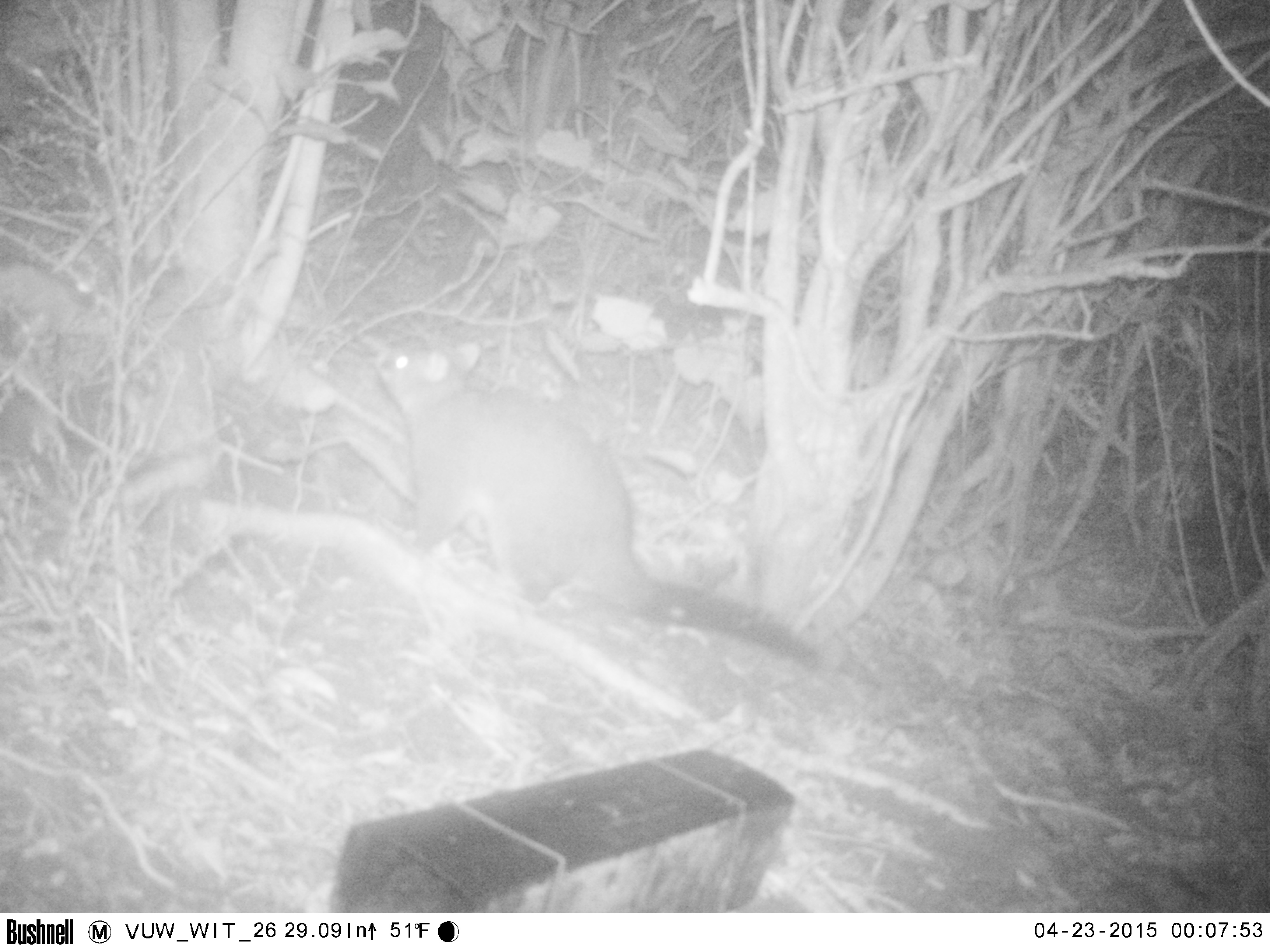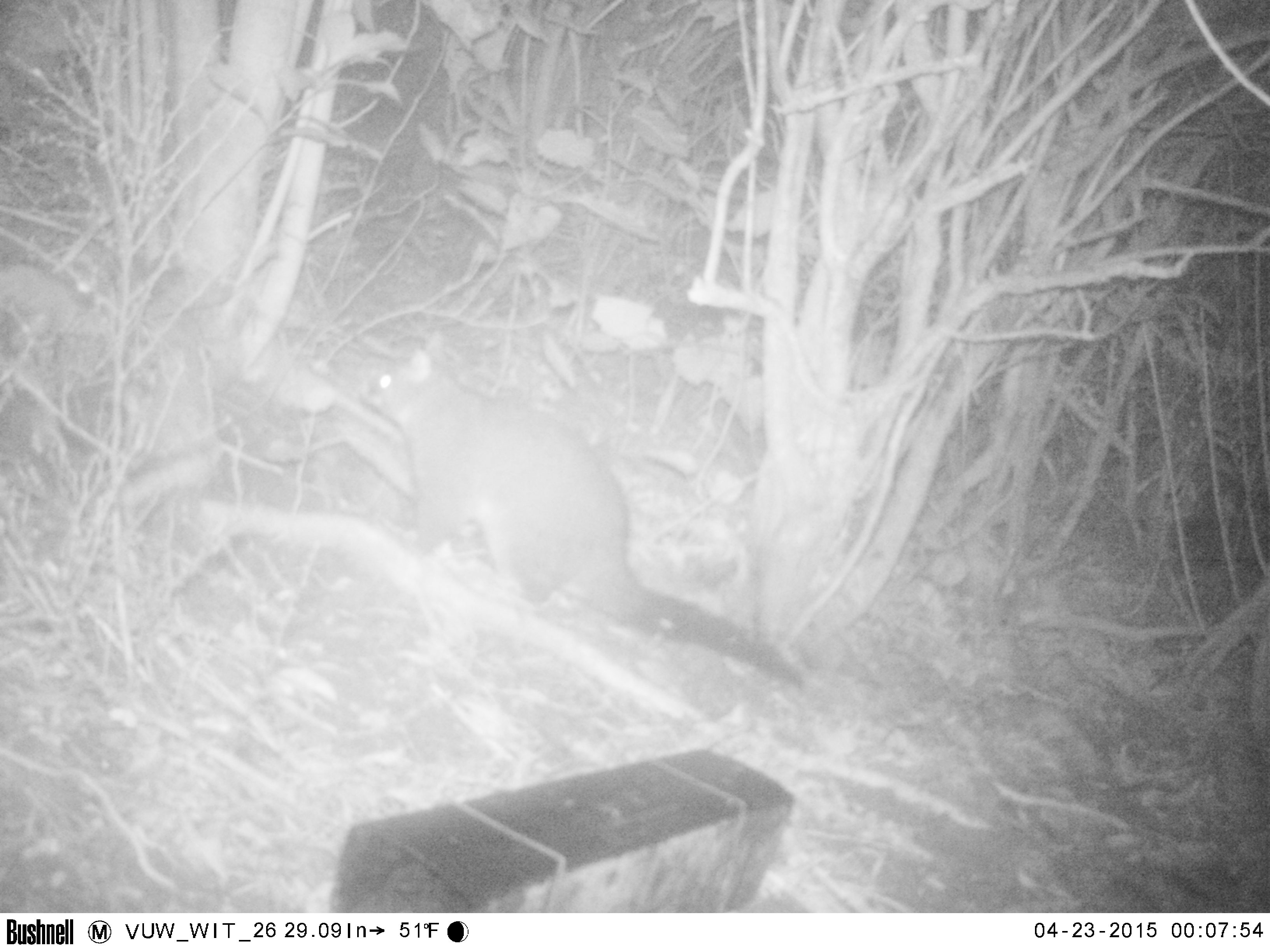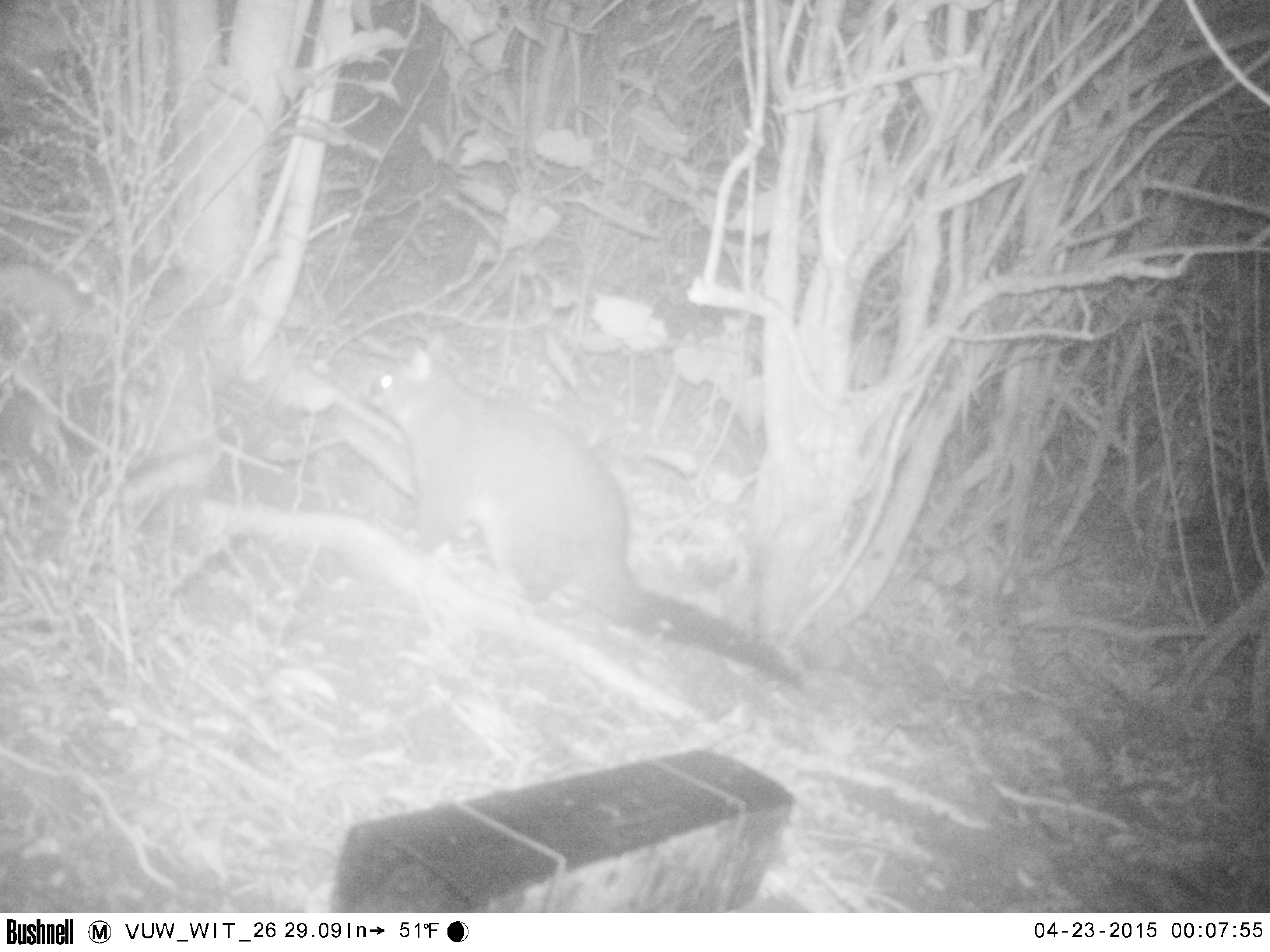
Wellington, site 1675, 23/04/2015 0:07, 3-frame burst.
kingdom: Animalia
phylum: Chordata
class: Mammalia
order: Didelphimorphia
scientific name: Didelphimorphia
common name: possum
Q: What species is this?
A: Possum (Didelphimorphia).